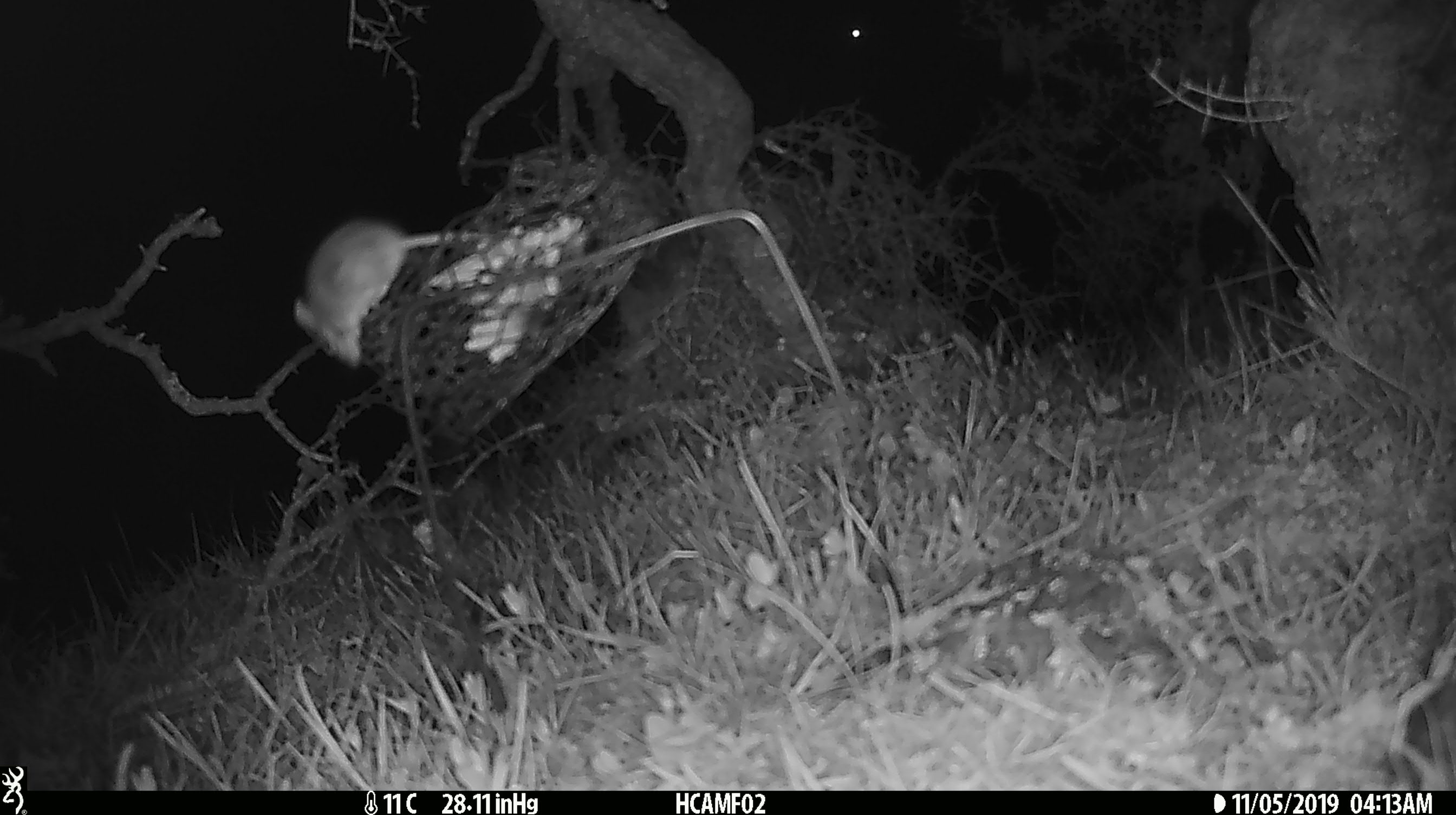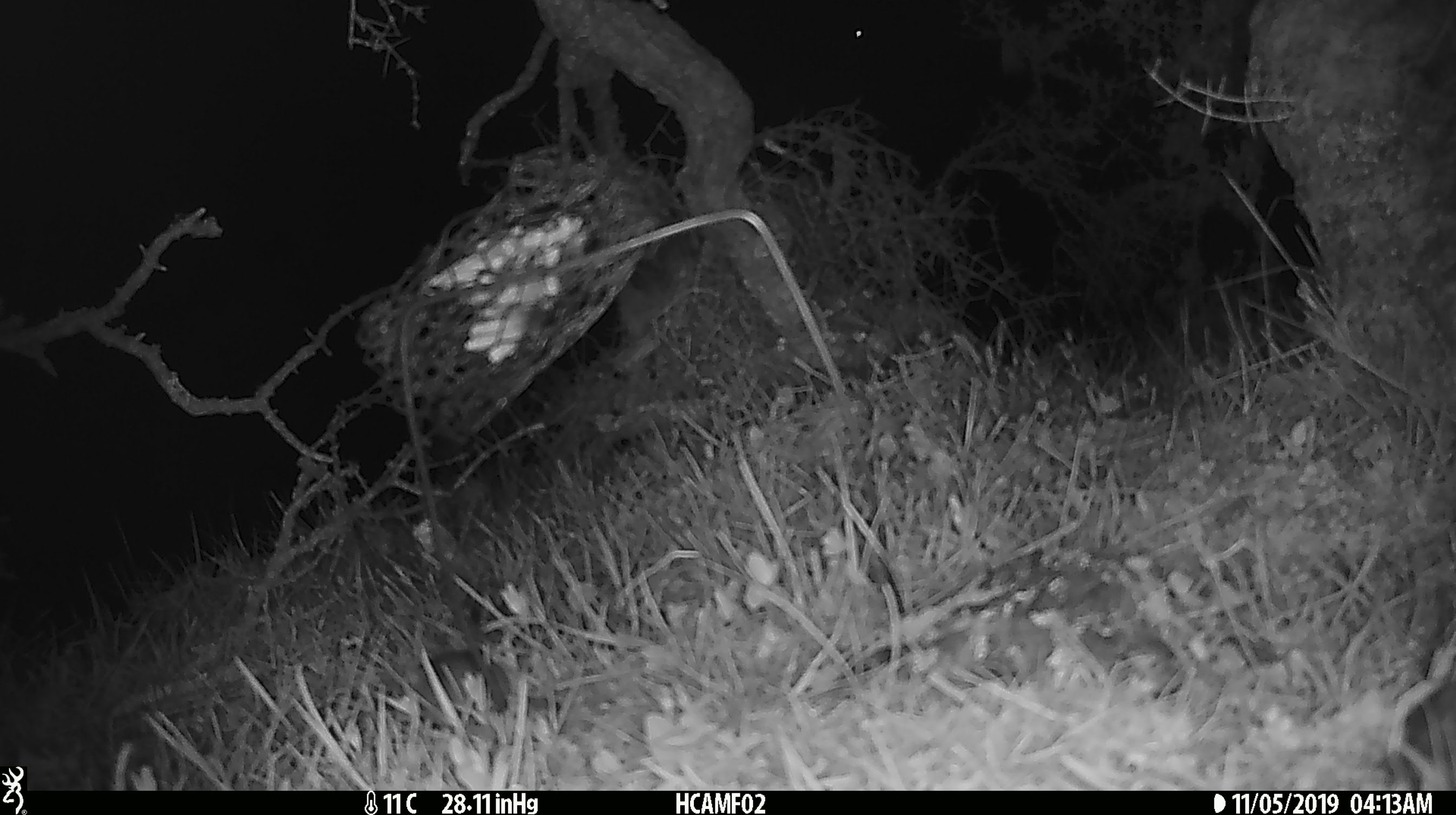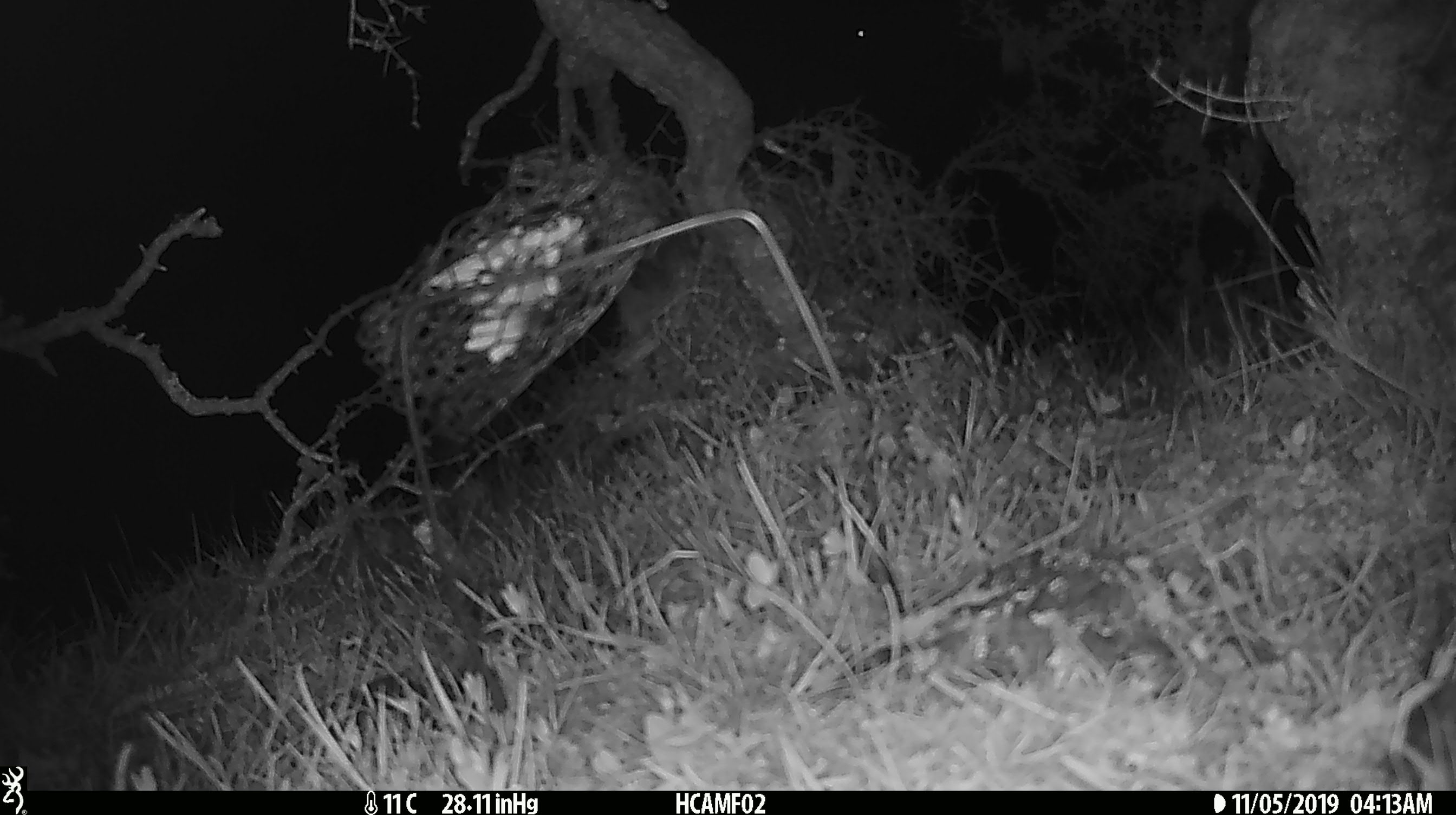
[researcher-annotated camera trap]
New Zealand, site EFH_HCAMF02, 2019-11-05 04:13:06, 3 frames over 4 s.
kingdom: Animalia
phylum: Chordata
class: Mammalia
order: Rodentia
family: Muridae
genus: Mus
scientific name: Mus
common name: mouse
Mouse (Mus).